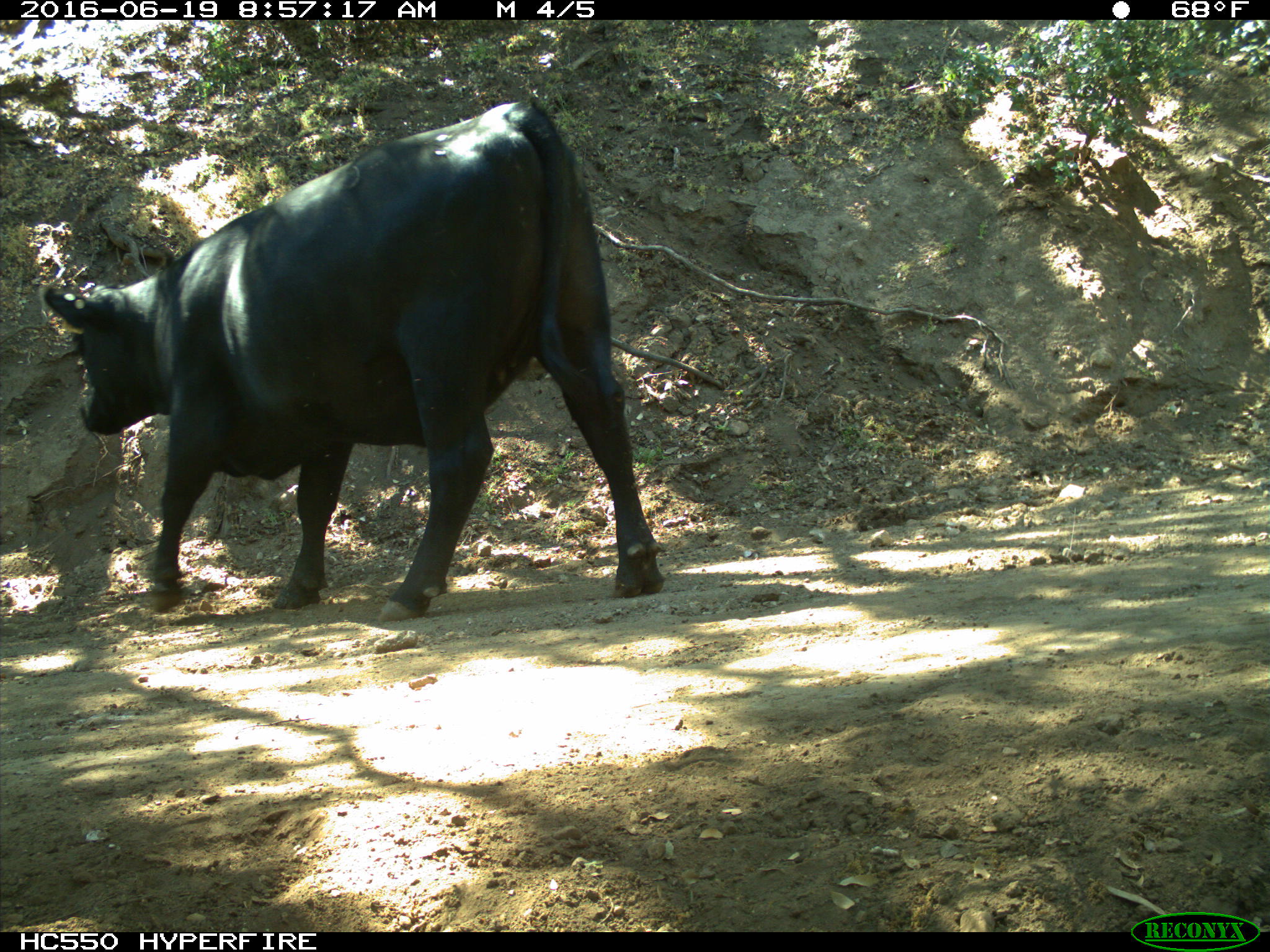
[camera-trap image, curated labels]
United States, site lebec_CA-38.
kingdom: Animalia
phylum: Chordata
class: Mammalia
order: Artiodactyla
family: Bovidae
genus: Bos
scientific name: Bos taurus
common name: domestic cow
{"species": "Bos taurus (domestic cow)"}